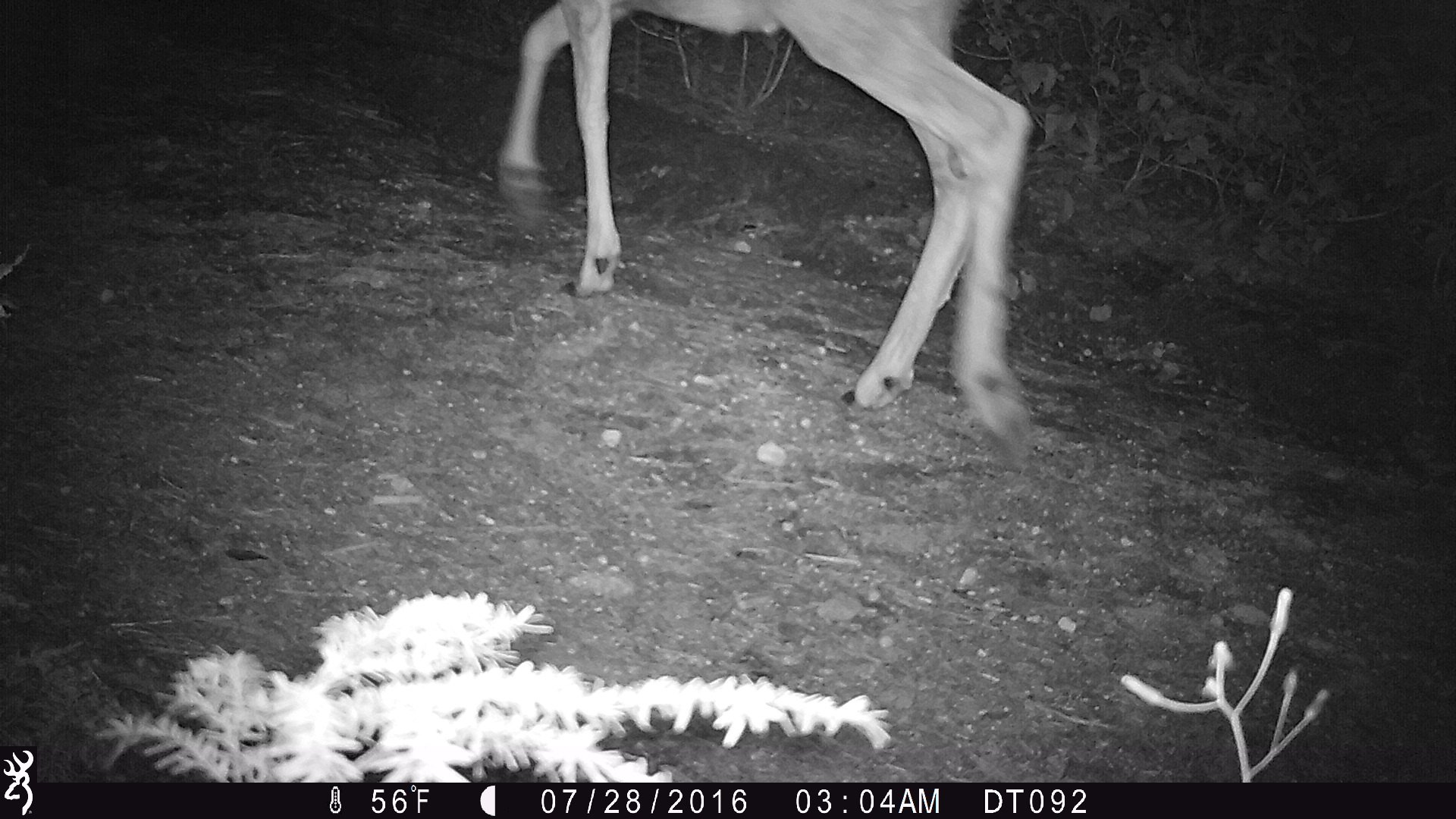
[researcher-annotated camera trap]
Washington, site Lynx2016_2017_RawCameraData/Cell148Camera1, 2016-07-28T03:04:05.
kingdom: Animalia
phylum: Chordata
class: Mammalia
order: Artiodactyla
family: Cervidae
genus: Odocoileus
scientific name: Odocoileus hemionus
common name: mule deer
Odocoileus hemionus (mule deer). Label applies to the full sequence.